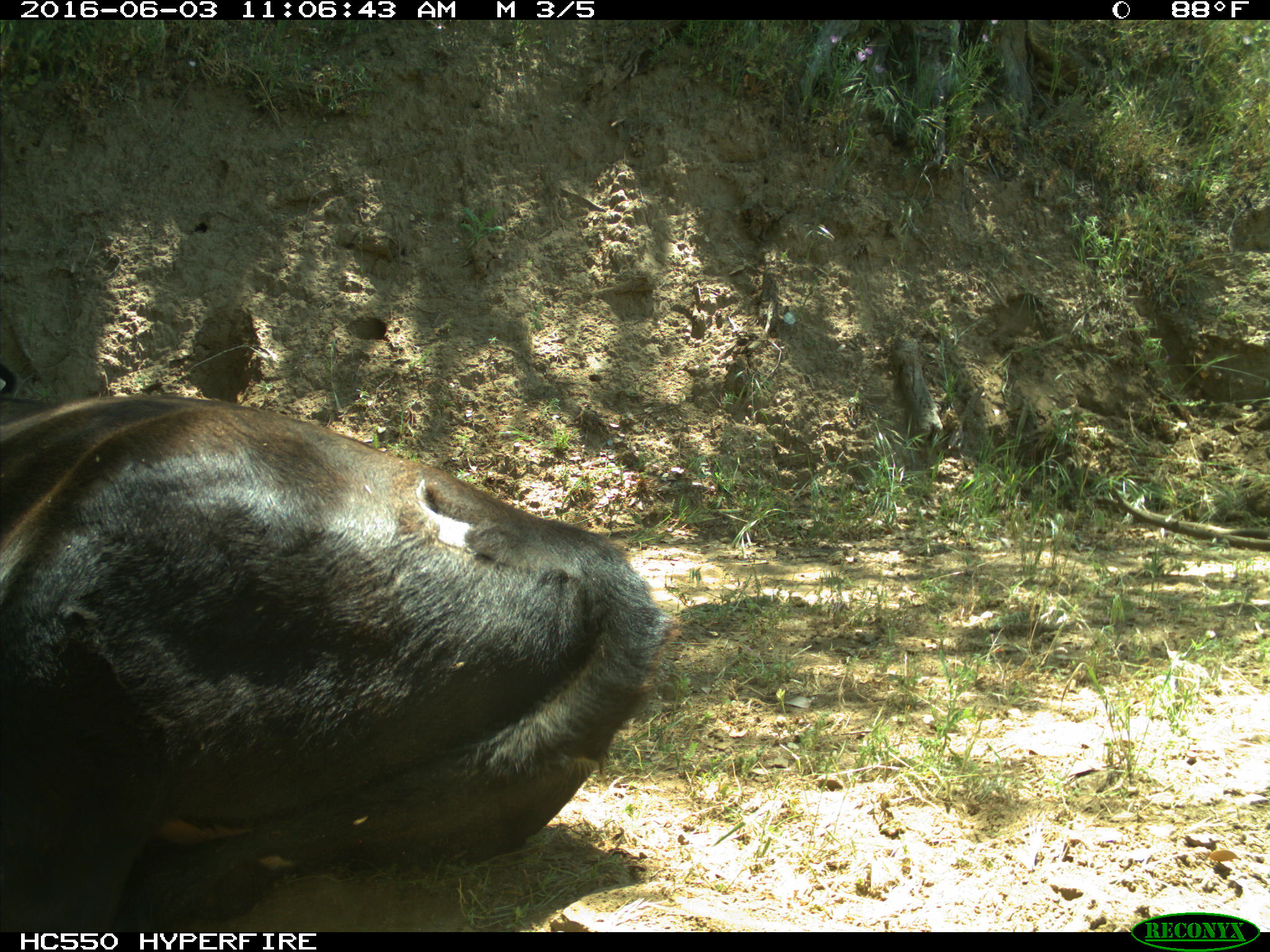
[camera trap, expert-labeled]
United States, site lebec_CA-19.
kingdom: Animalia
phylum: Chordata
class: Mammalia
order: Artiodactyla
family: Bovidae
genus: Bos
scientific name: Bos taurus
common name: domestic cow